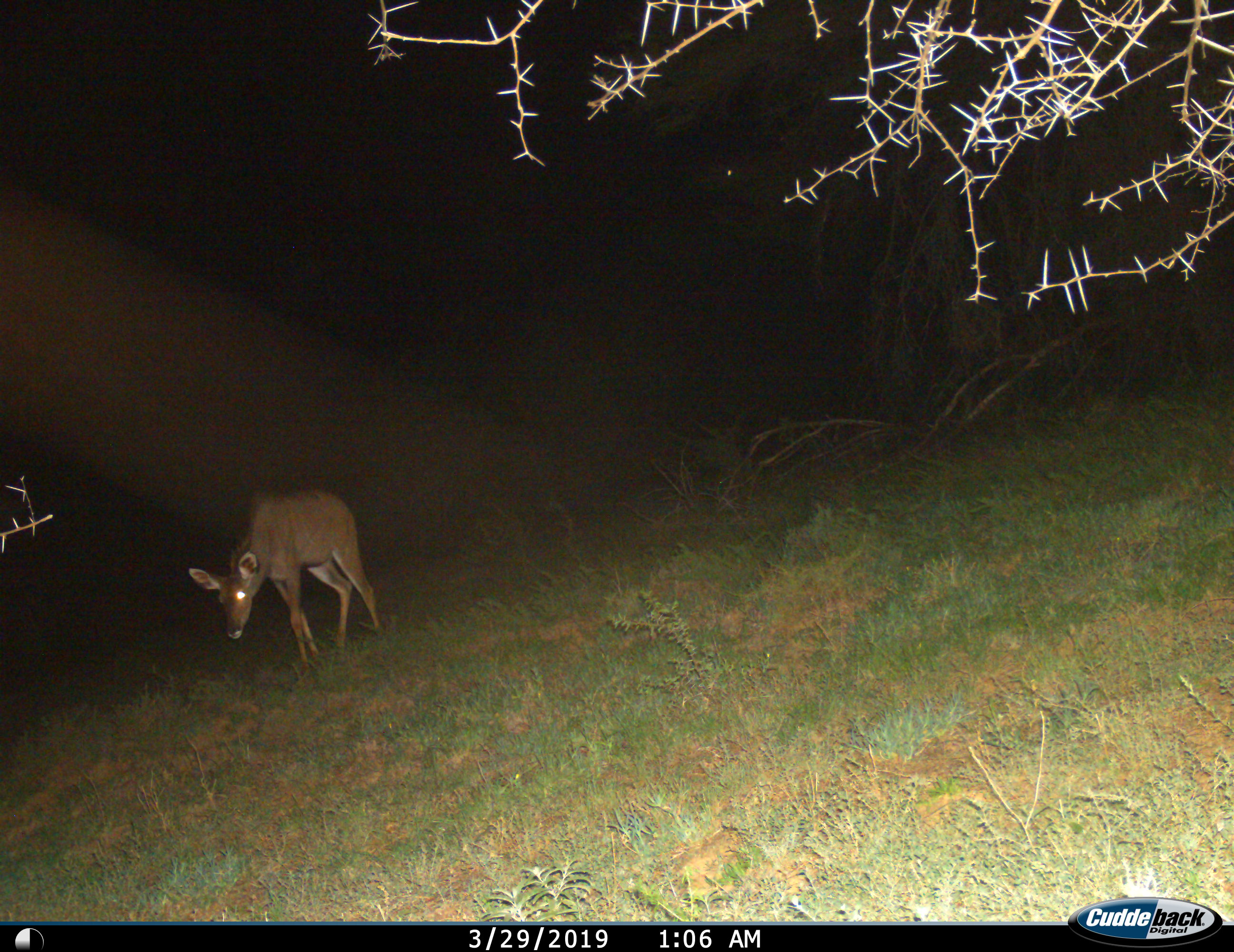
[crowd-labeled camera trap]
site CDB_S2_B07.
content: unidentified animal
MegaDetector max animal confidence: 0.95